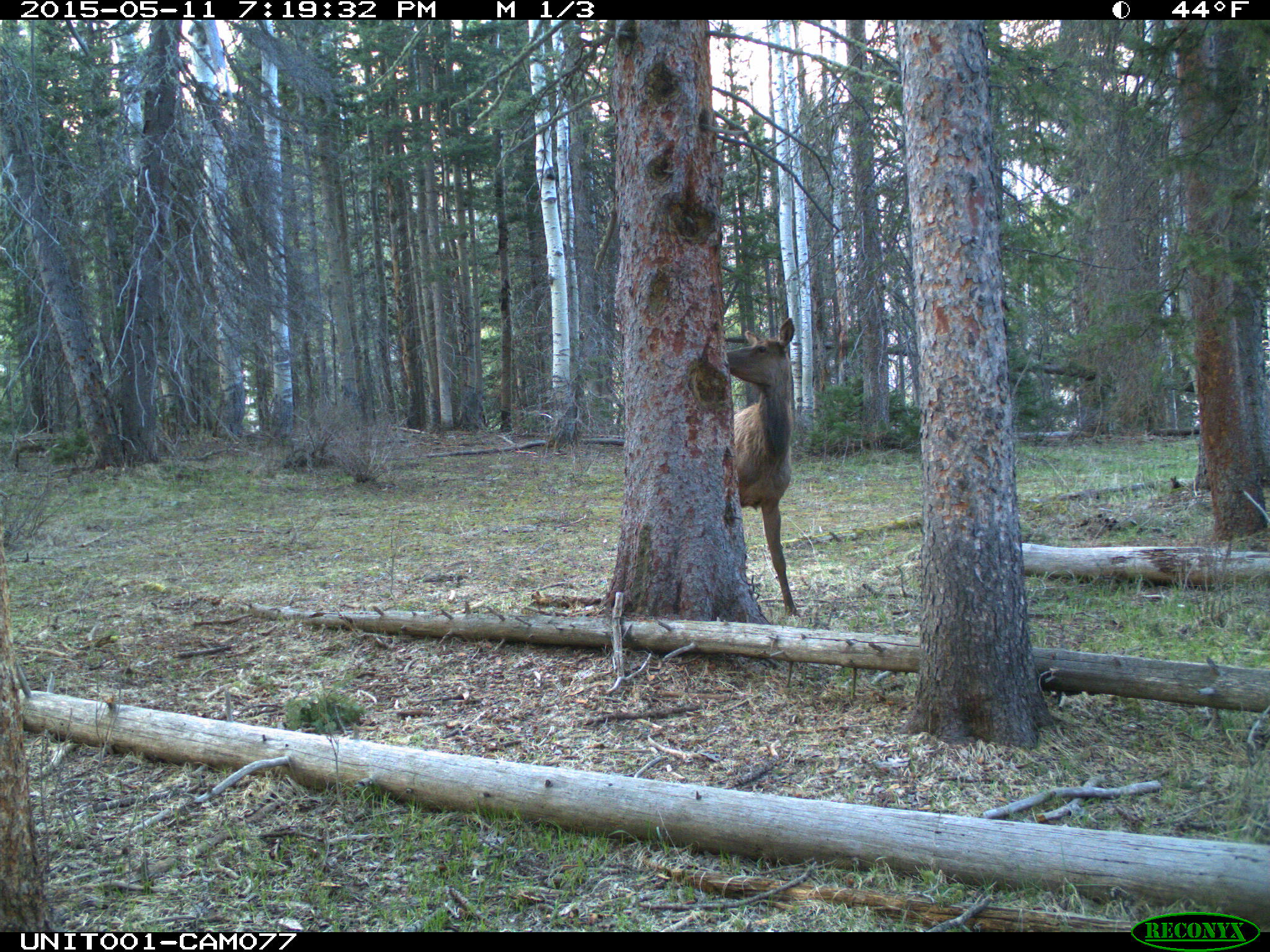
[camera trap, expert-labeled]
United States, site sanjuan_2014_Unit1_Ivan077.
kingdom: Animalia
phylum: Chordata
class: Mammalia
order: Artiodactyla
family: Cervidae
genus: Cervus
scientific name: Cervus elaphus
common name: red deer